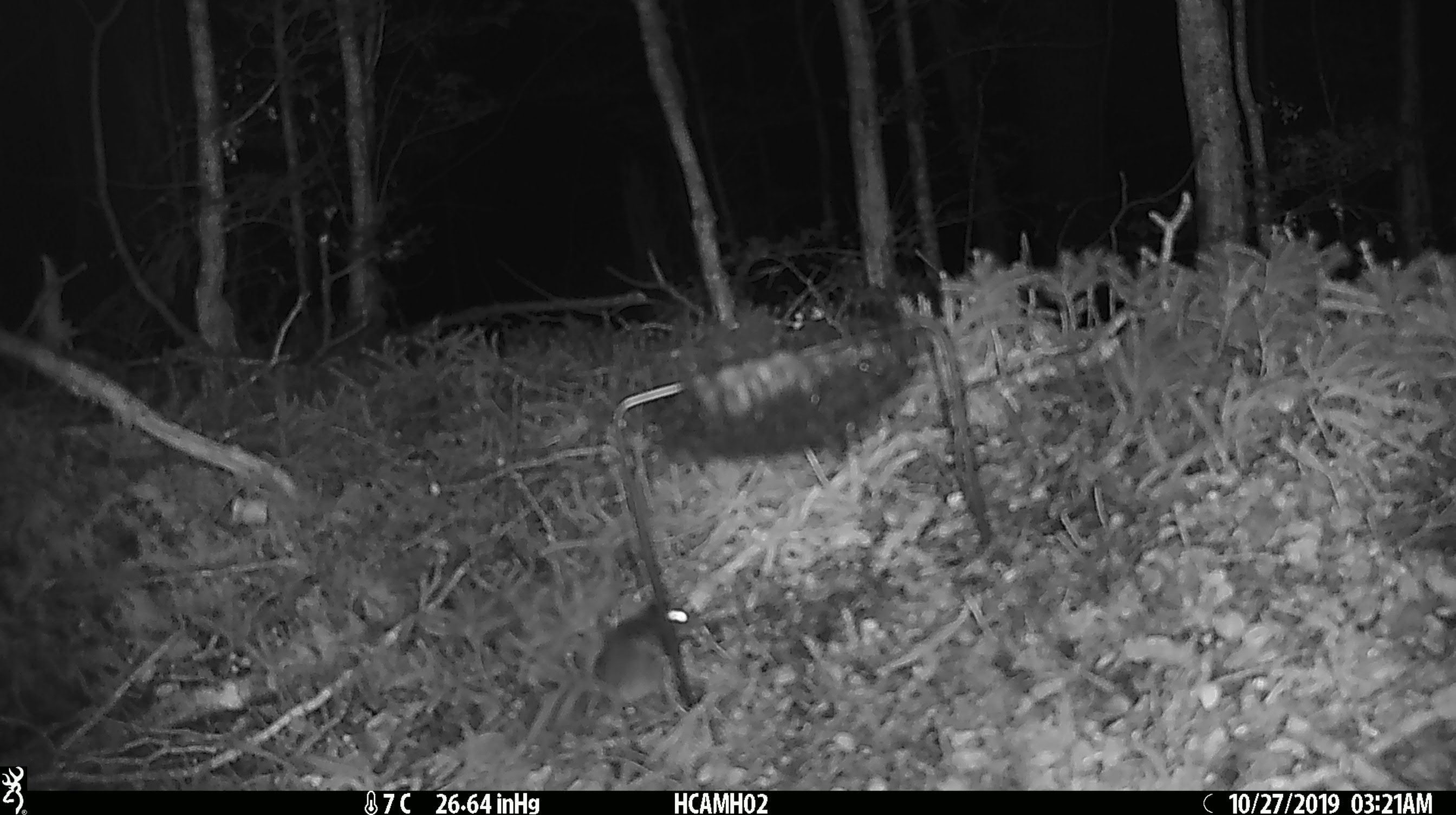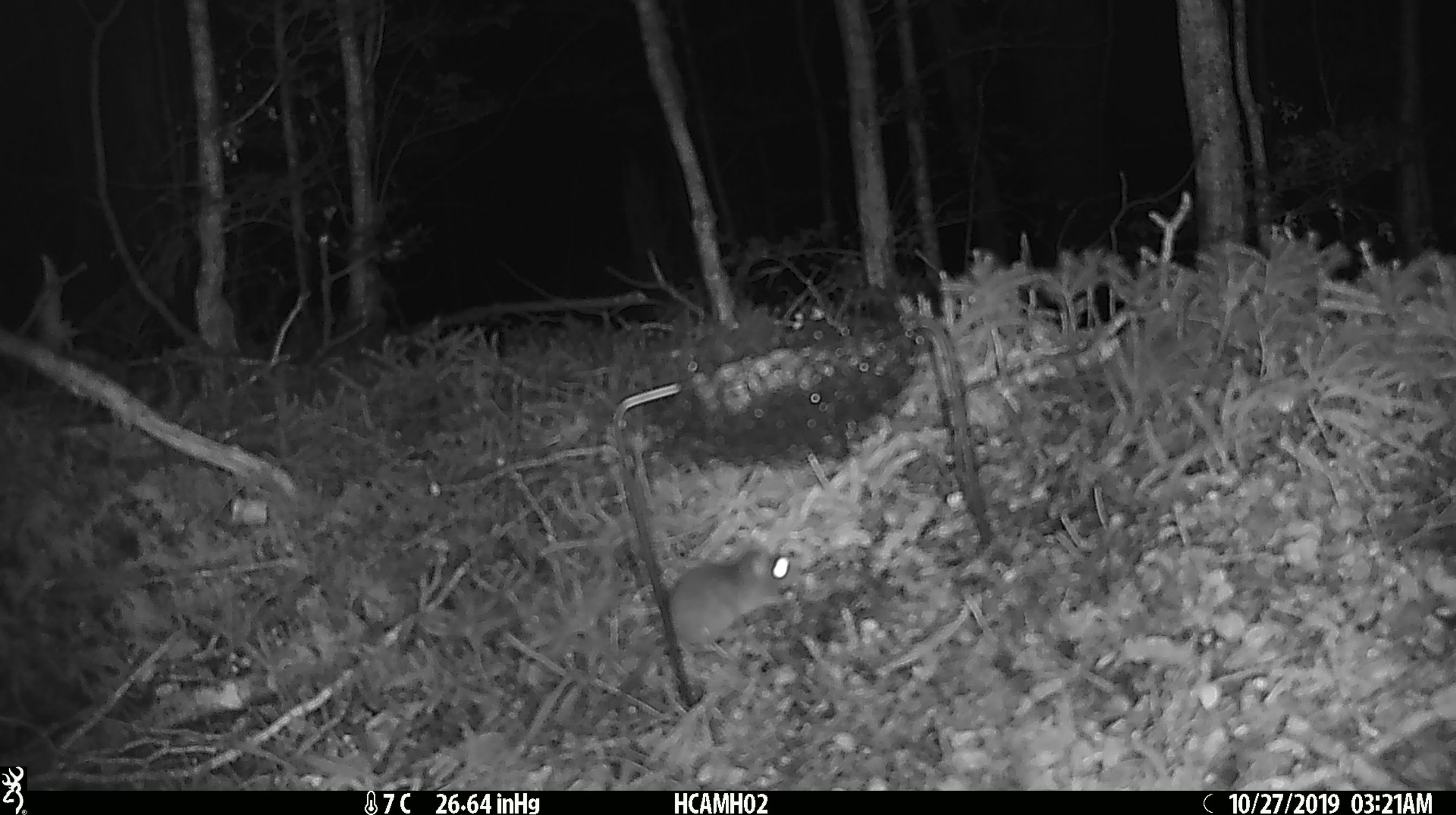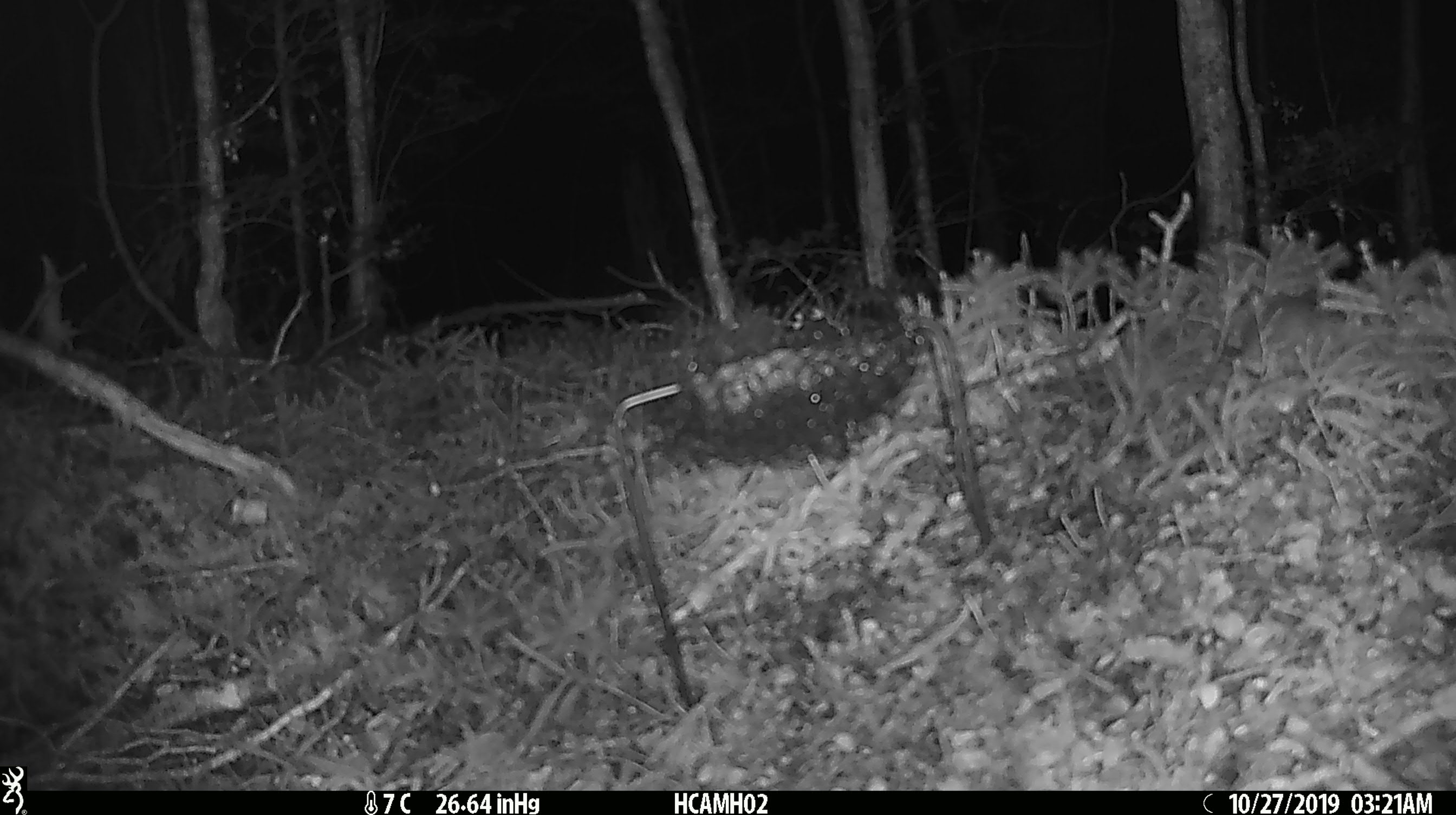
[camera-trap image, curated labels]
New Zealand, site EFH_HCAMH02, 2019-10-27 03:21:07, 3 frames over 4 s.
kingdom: Animalia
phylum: Chordata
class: Mammalia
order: Rodentia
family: Muridae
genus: Mus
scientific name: Mus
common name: mouse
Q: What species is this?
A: Mouse (Mus).